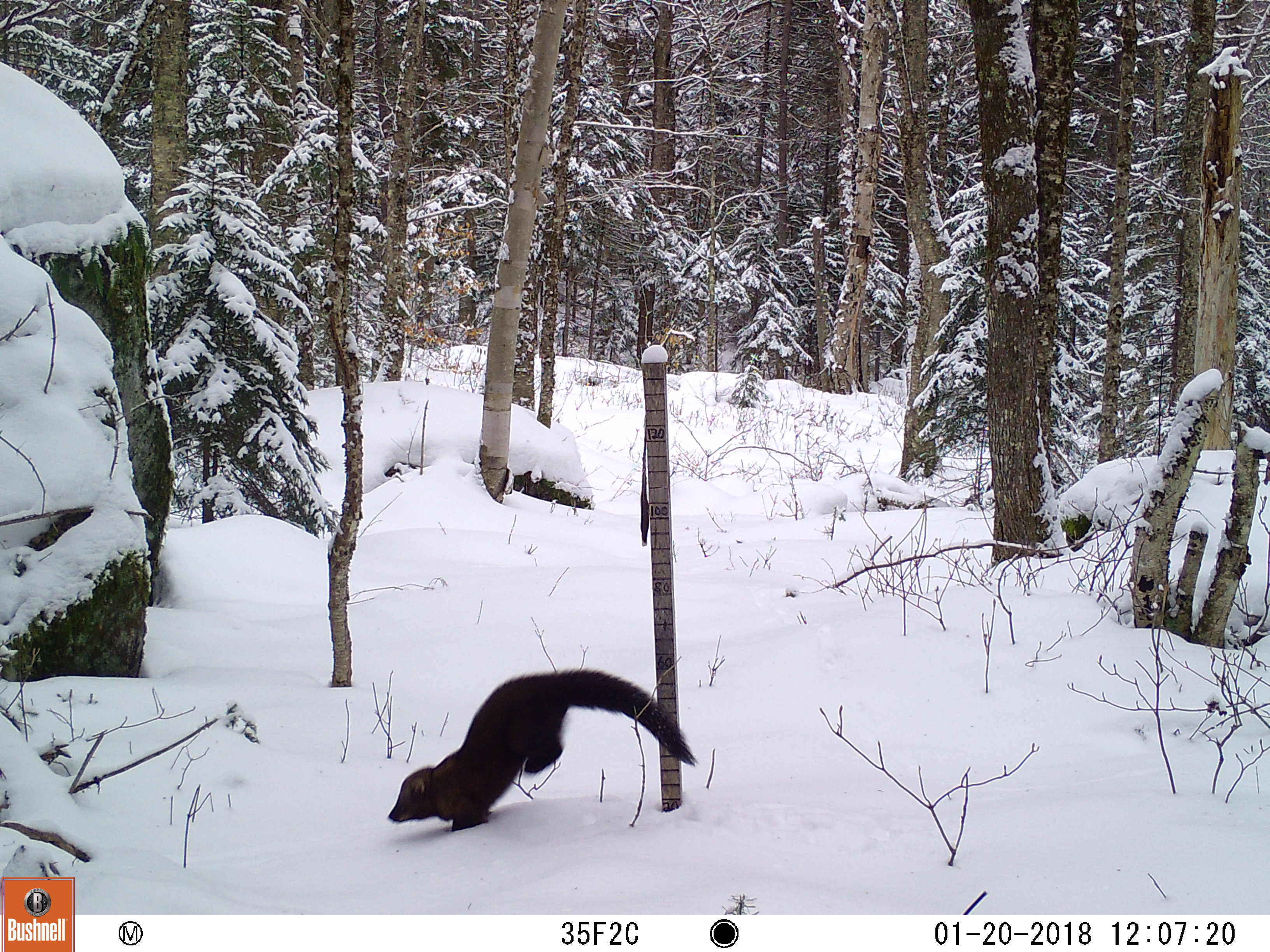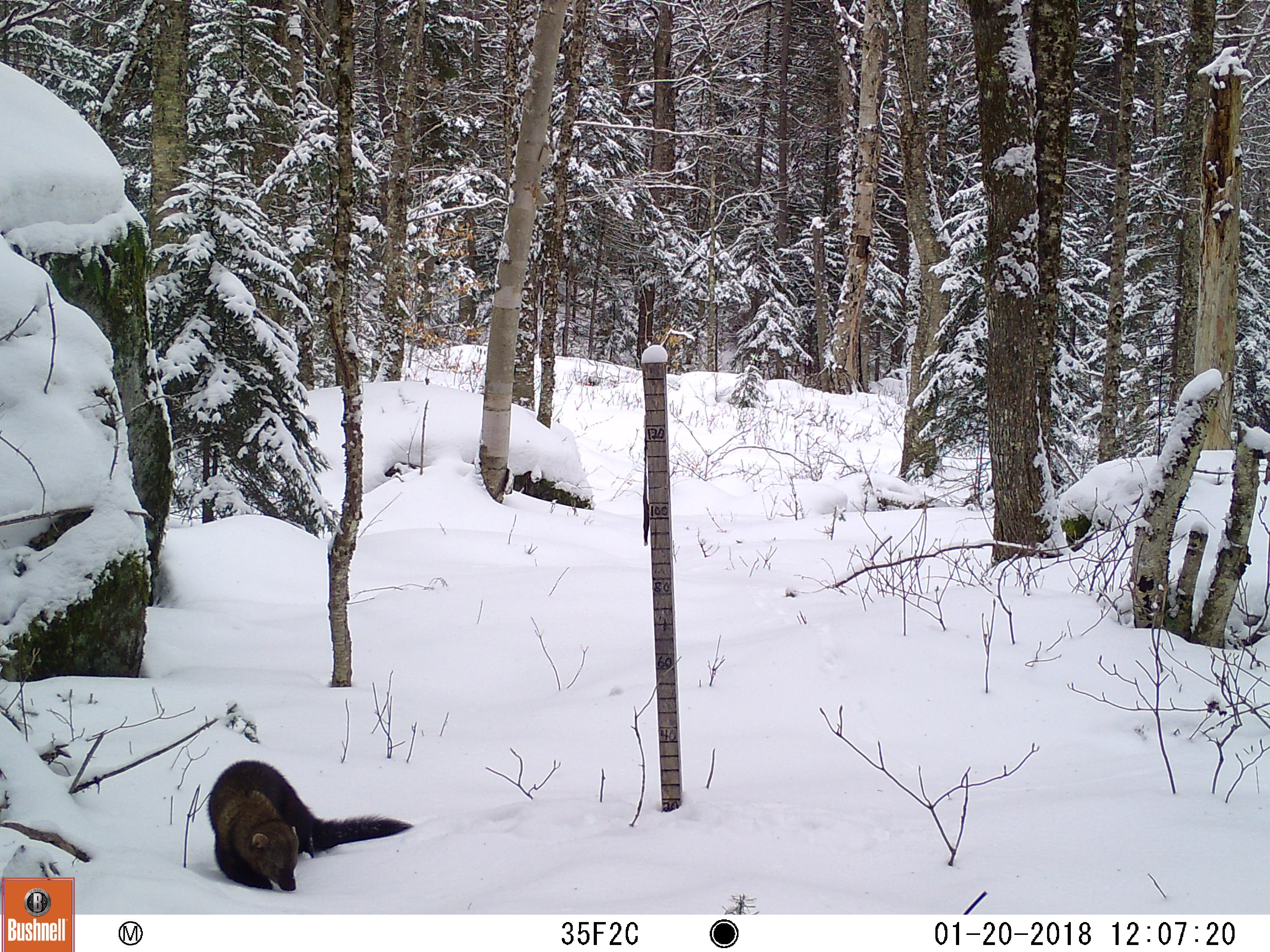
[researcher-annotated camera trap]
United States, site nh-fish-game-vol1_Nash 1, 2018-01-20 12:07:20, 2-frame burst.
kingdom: Animalia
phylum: Chordata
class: Mammalia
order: Carnivora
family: Mustelidae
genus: Pekania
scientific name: Pekania pennanti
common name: fisher